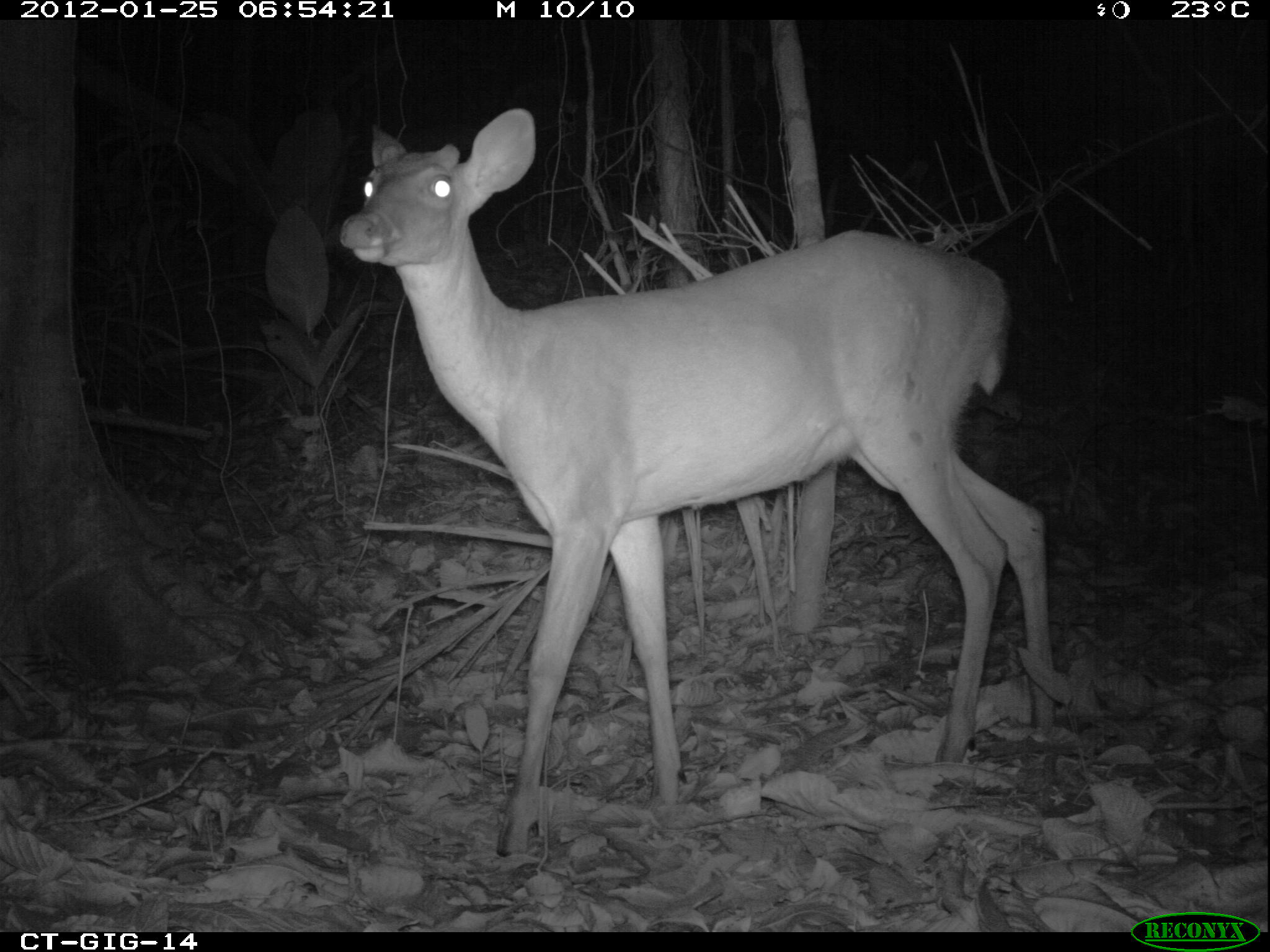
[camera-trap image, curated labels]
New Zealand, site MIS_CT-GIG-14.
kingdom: Animalia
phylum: Chordata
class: Mammalia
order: Artiodactyla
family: Cervidae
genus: Odocoileus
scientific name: Odocoileus virginianus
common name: white-tailed deer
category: white tailed deer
White tailed deer (white-tailed deer) (Odocoileus virginianus).